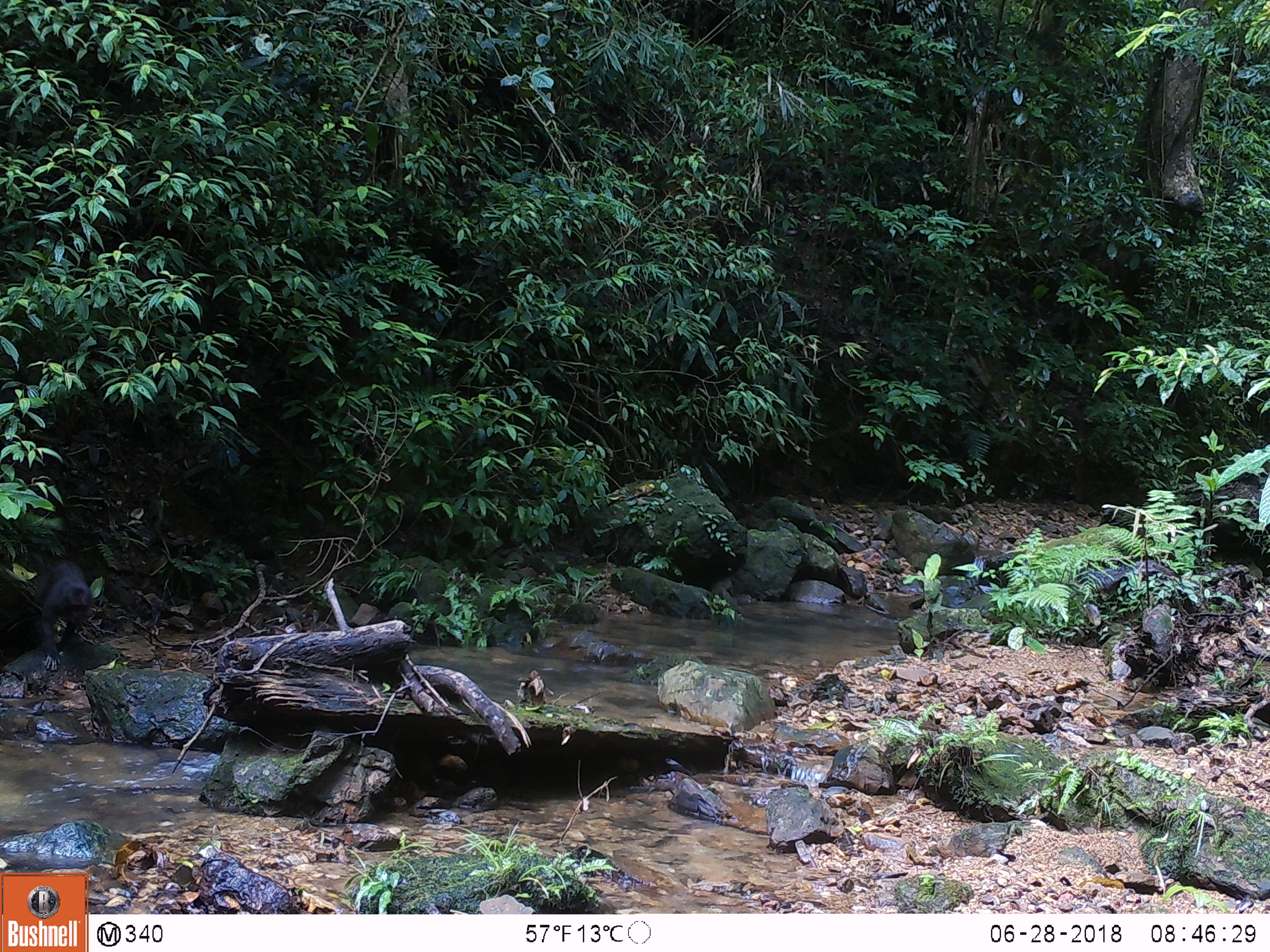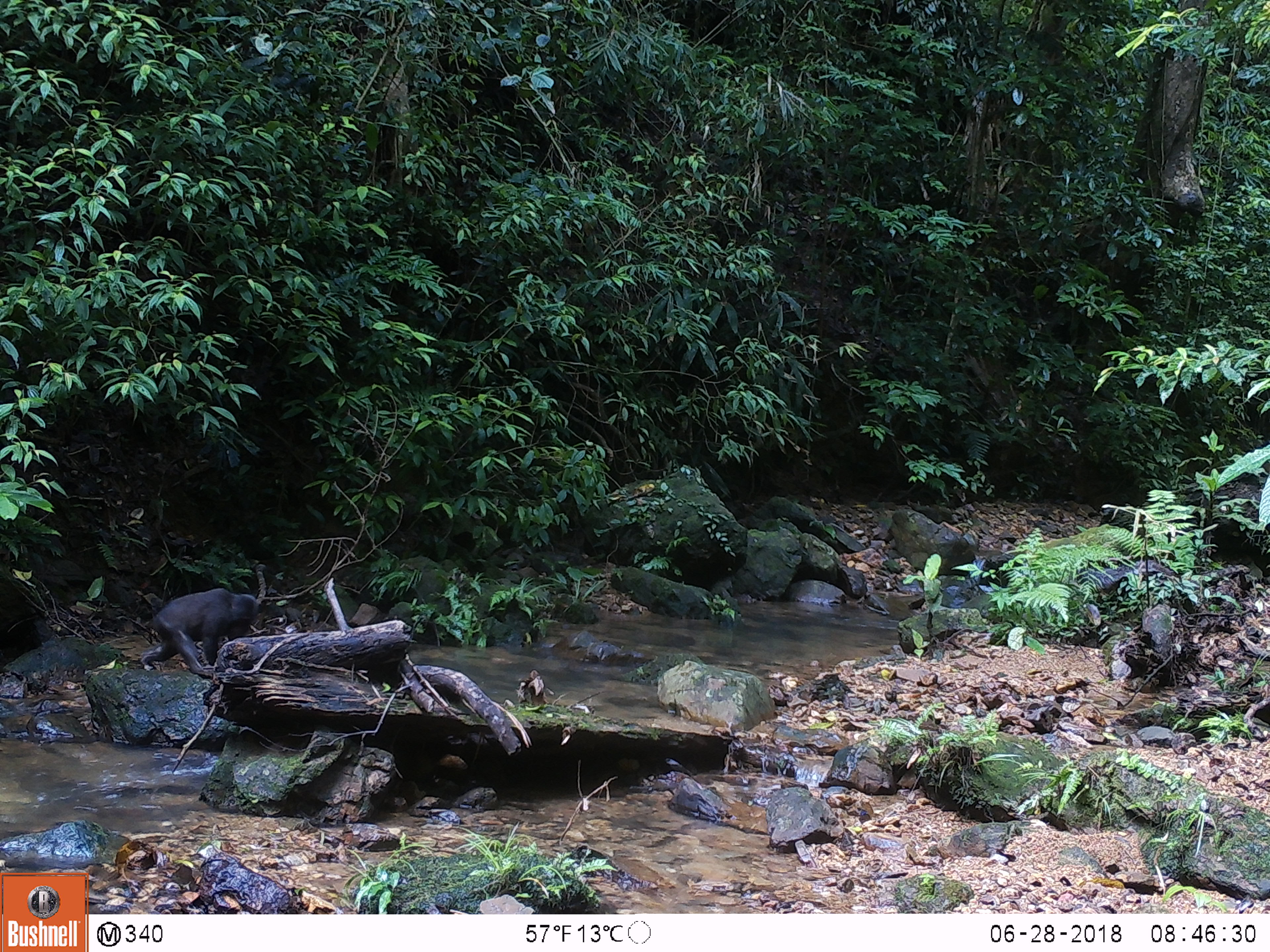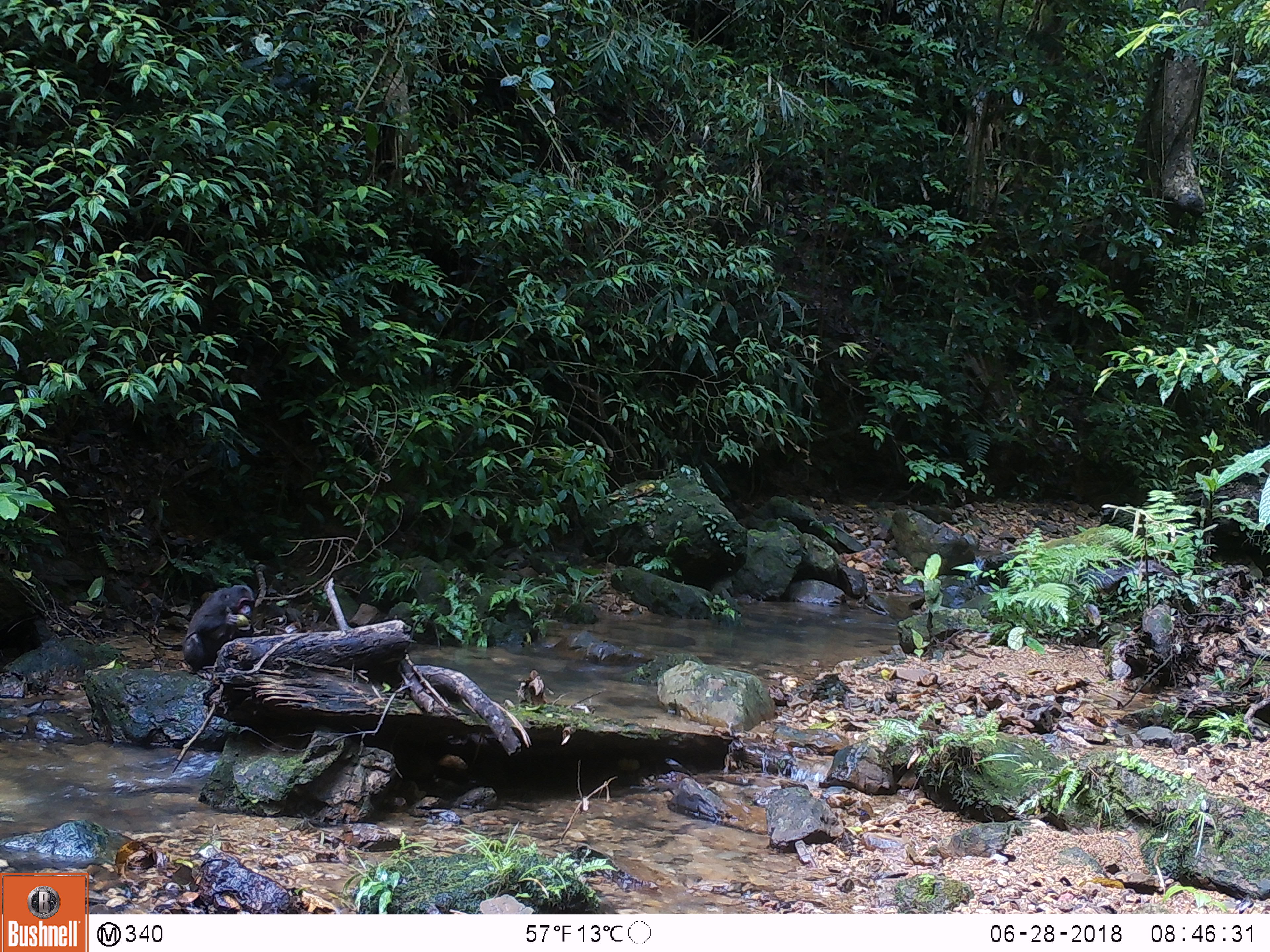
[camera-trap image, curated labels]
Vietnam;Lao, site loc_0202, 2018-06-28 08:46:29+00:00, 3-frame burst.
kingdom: Animalia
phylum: Chordata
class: Mammalia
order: Primates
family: Cercopithecidae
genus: Macaca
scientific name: Macaca arctoides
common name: stump-tailed macaque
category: stump tailed macaque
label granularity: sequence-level